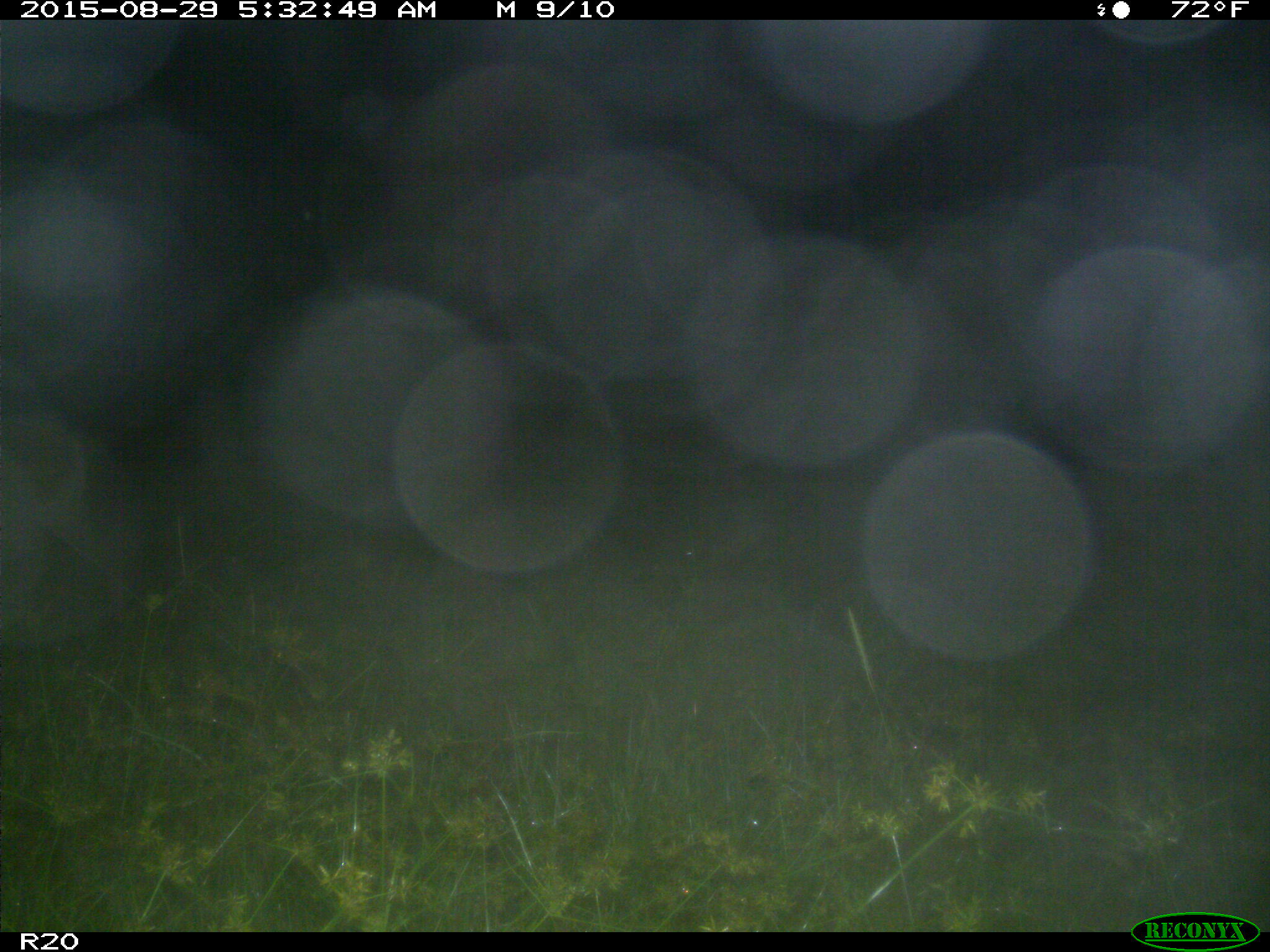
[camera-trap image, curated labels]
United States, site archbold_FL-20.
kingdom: Animalia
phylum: Chordata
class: Mammalia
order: Artiodactyla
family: Cervidae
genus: Odocoileus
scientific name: Odocoileus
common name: deer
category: unidentified deer